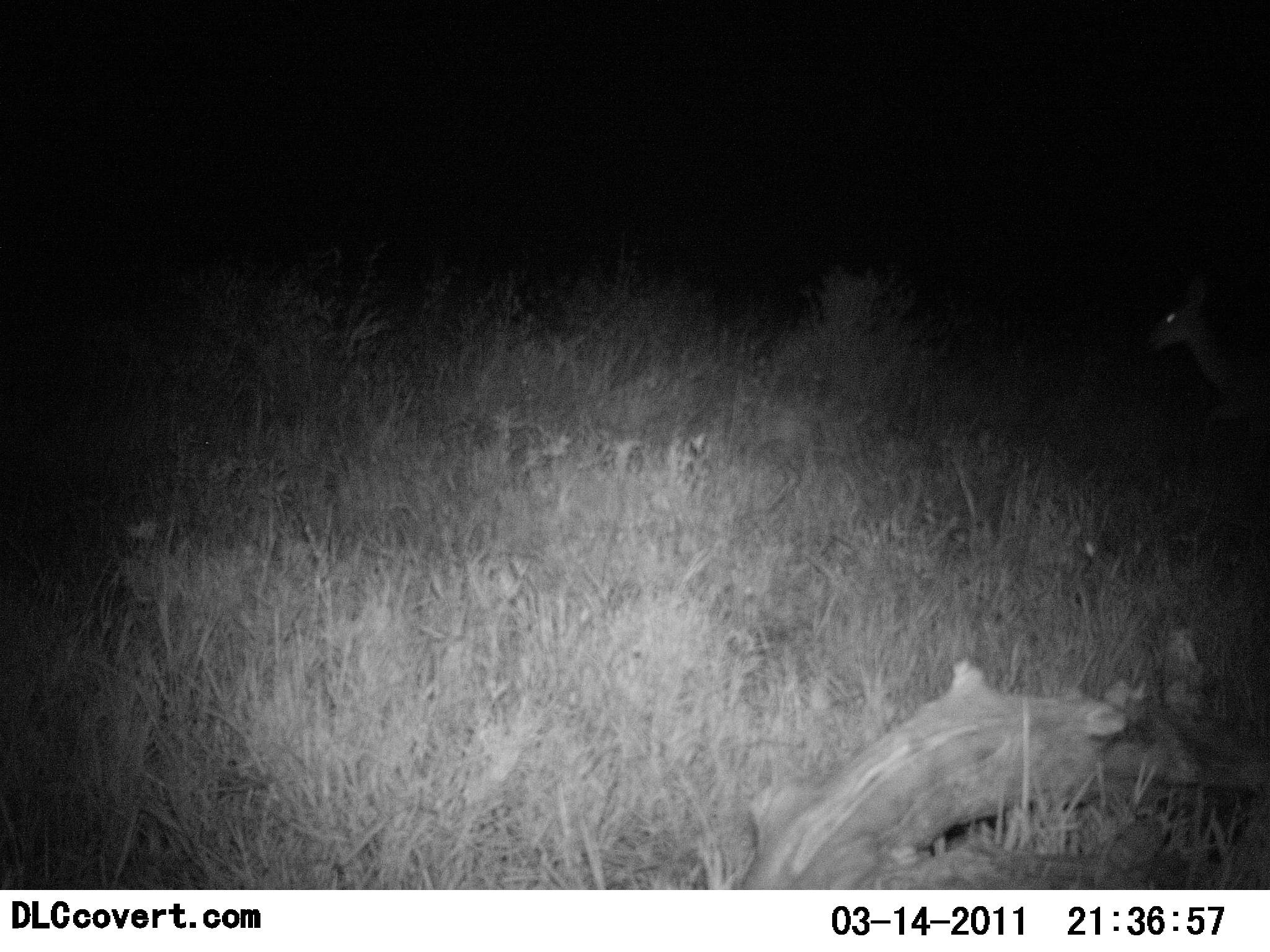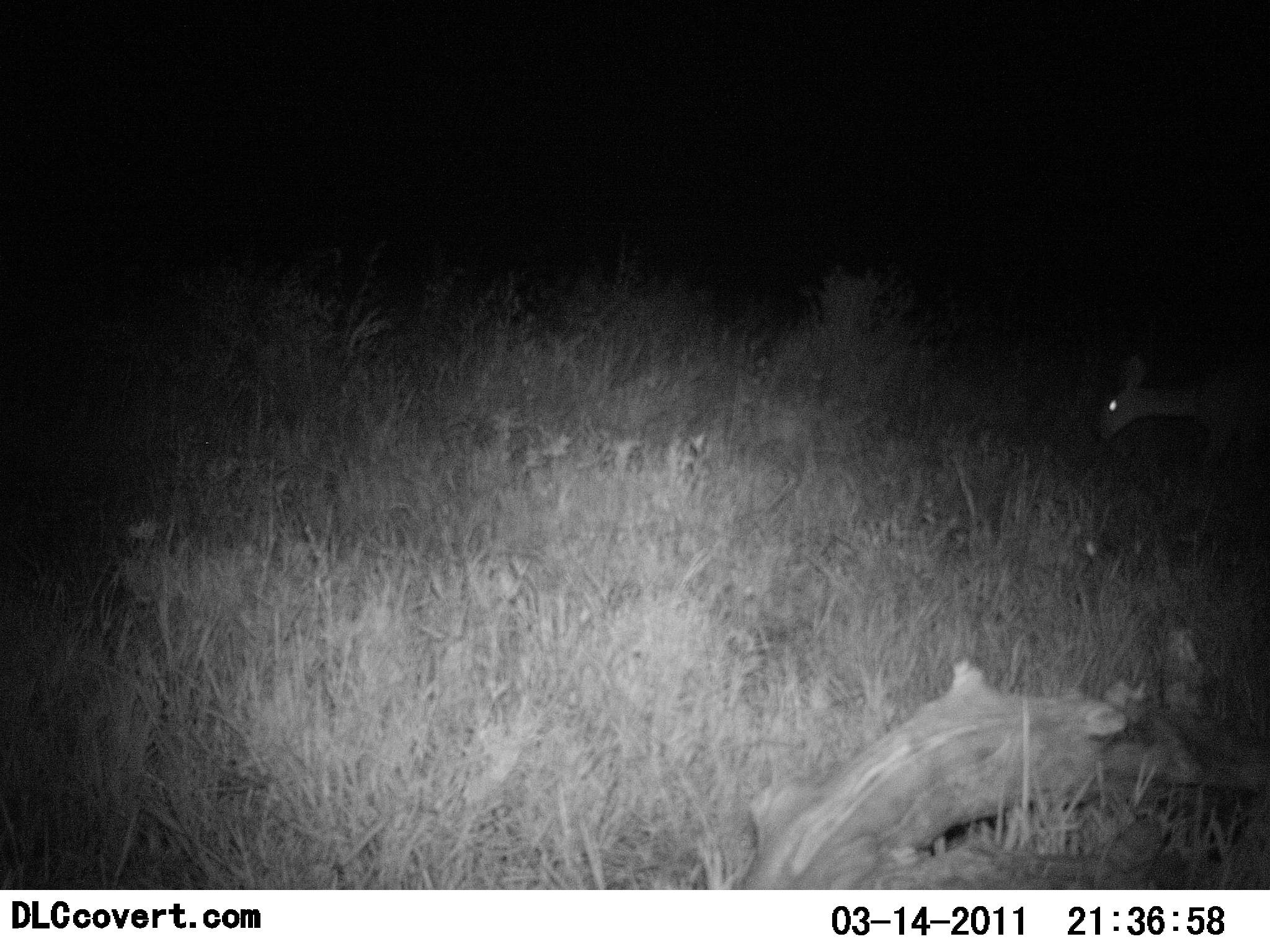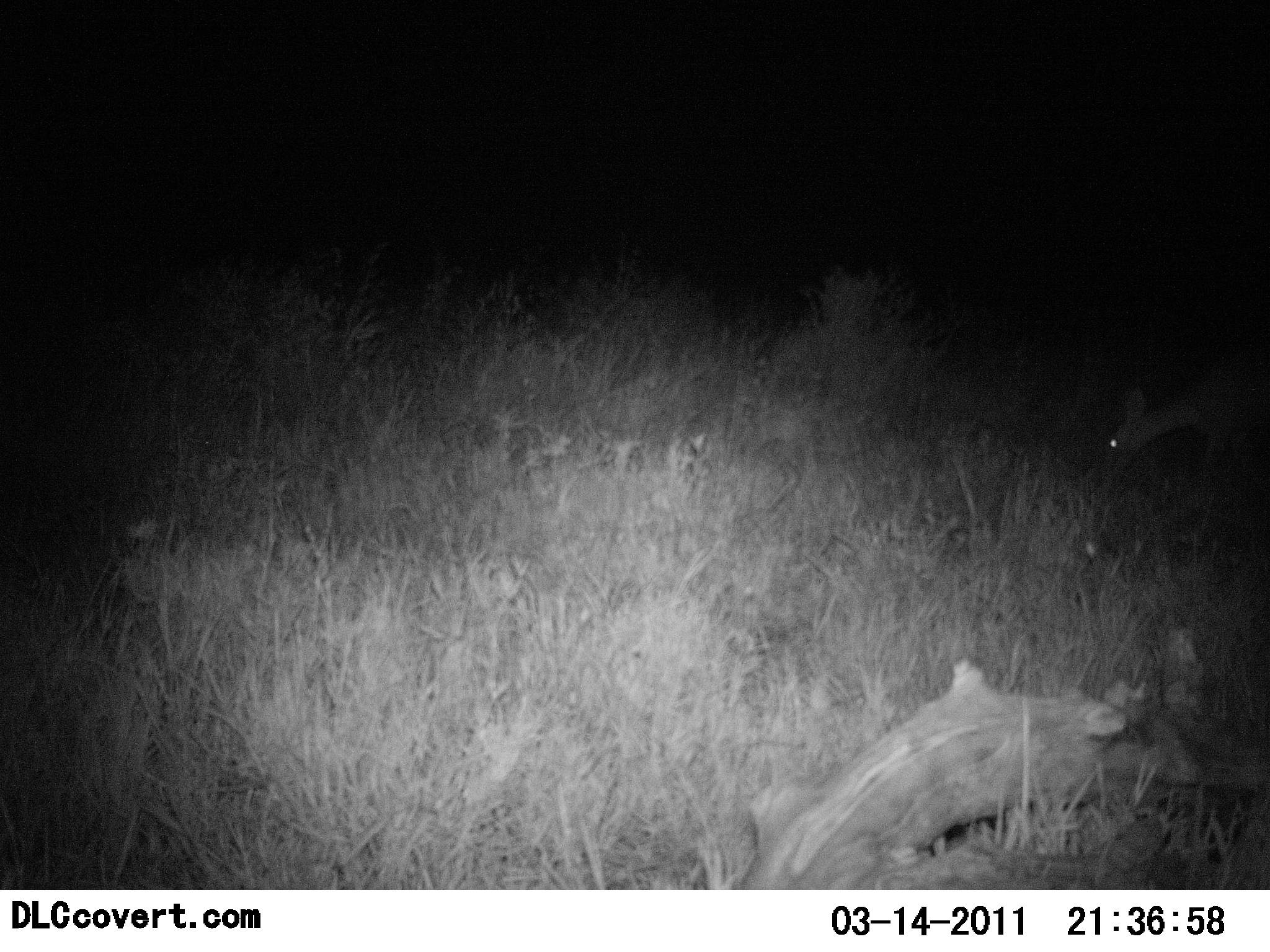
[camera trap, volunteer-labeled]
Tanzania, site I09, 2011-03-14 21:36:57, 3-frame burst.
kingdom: Animalia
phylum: Chordata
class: Mammalia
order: Artiodactyla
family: Bovidae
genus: Redunca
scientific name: Redunca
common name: reedbuck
Reedbuck (Redunca), count 1. Behavior (volunteer vote fractions): standing 11%, resting 0%, moving 22%, interacting 0%. Young present (vote fraction): 0%. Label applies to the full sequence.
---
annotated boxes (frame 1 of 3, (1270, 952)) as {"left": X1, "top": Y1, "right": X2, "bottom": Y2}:
animal: {"left": 1139, "top": 269, "right": 1270, "bottom": 420}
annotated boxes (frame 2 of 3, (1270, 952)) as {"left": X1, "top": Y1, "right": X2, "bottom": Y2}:
animal: {"left": 1097, "top": 337, "right": 1270, "bottom": 475}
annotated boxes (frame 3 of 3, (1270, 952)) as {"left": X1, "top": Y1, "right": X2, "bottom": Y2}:
animal: {"left": 1108, "top": 361, "right": 1269, "bottom": 487}